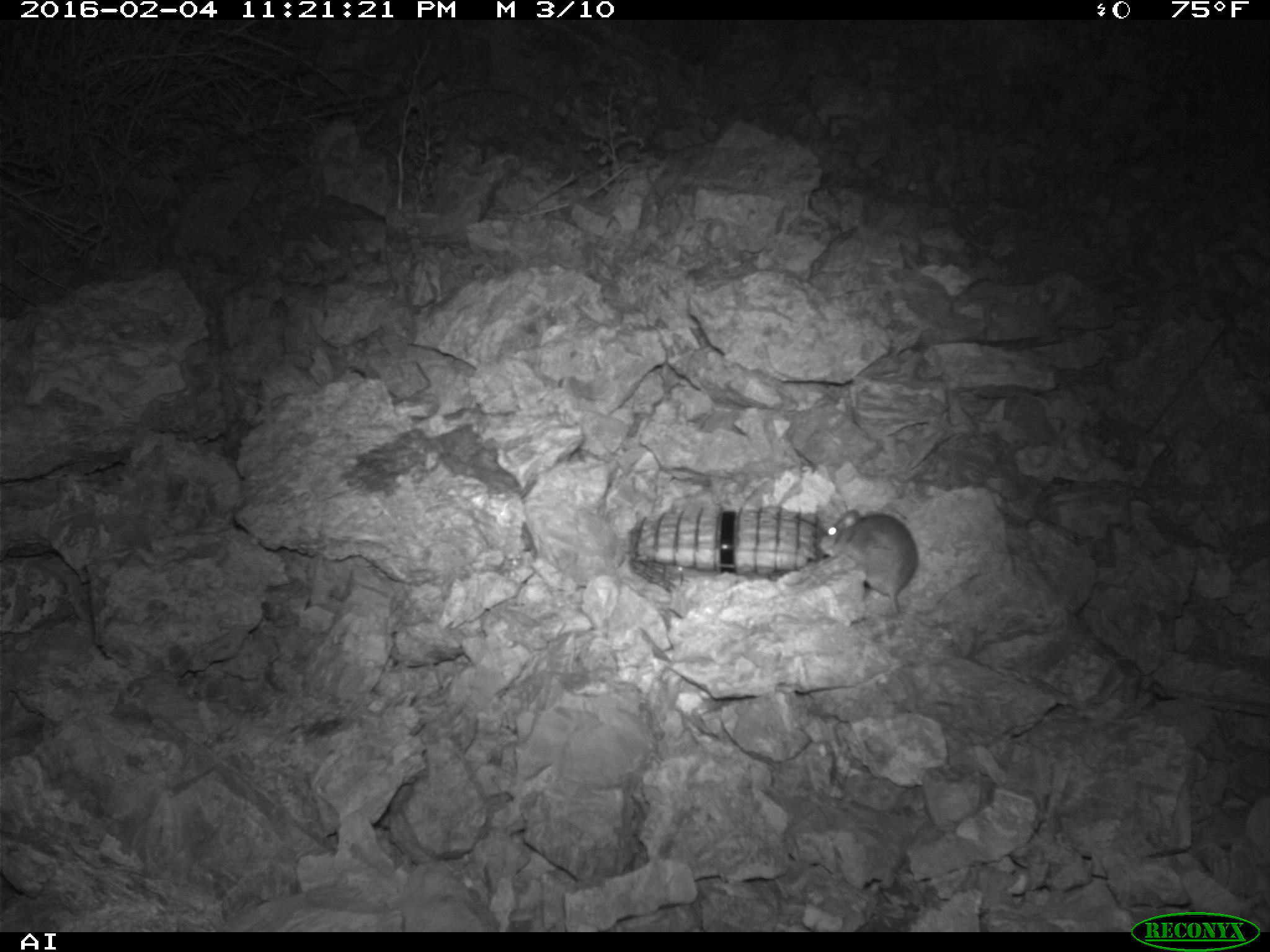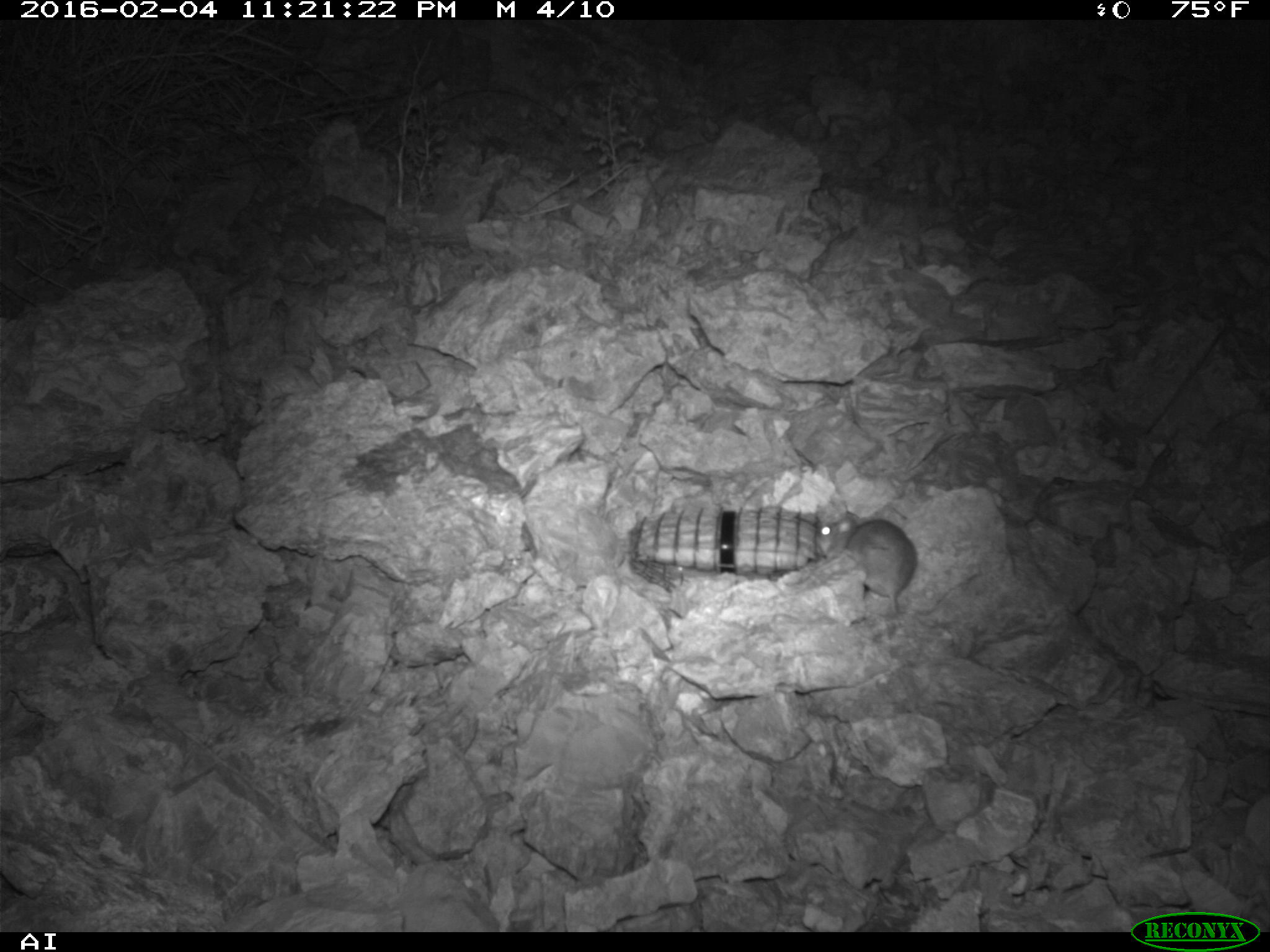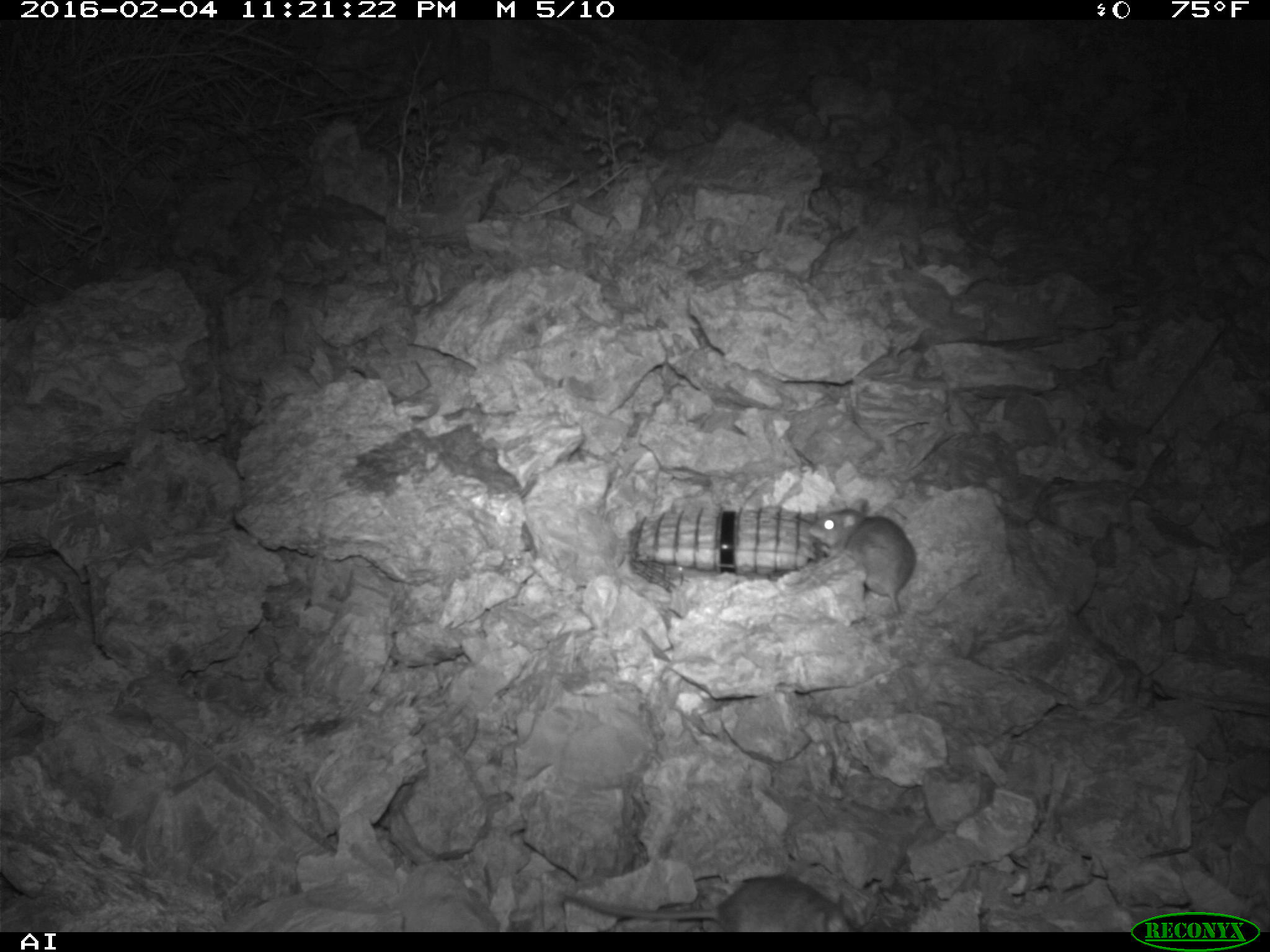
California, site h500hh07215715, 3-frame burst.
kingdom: Animalia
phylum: Chordata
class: Mammalia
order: Rodentia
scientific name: Rodentia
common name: rodent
Rodent (Rodentia).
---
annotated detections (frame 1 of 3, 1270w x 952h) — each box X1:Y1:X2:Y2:
rodent: 818:510:917:615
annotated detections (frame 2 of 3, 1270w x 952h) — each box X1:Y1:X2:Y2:
rodent: 815:514:917:614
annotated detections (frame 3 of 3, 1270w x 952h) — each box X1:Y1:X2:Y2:
rodent: 560:873:864:932; 807:498:916:611